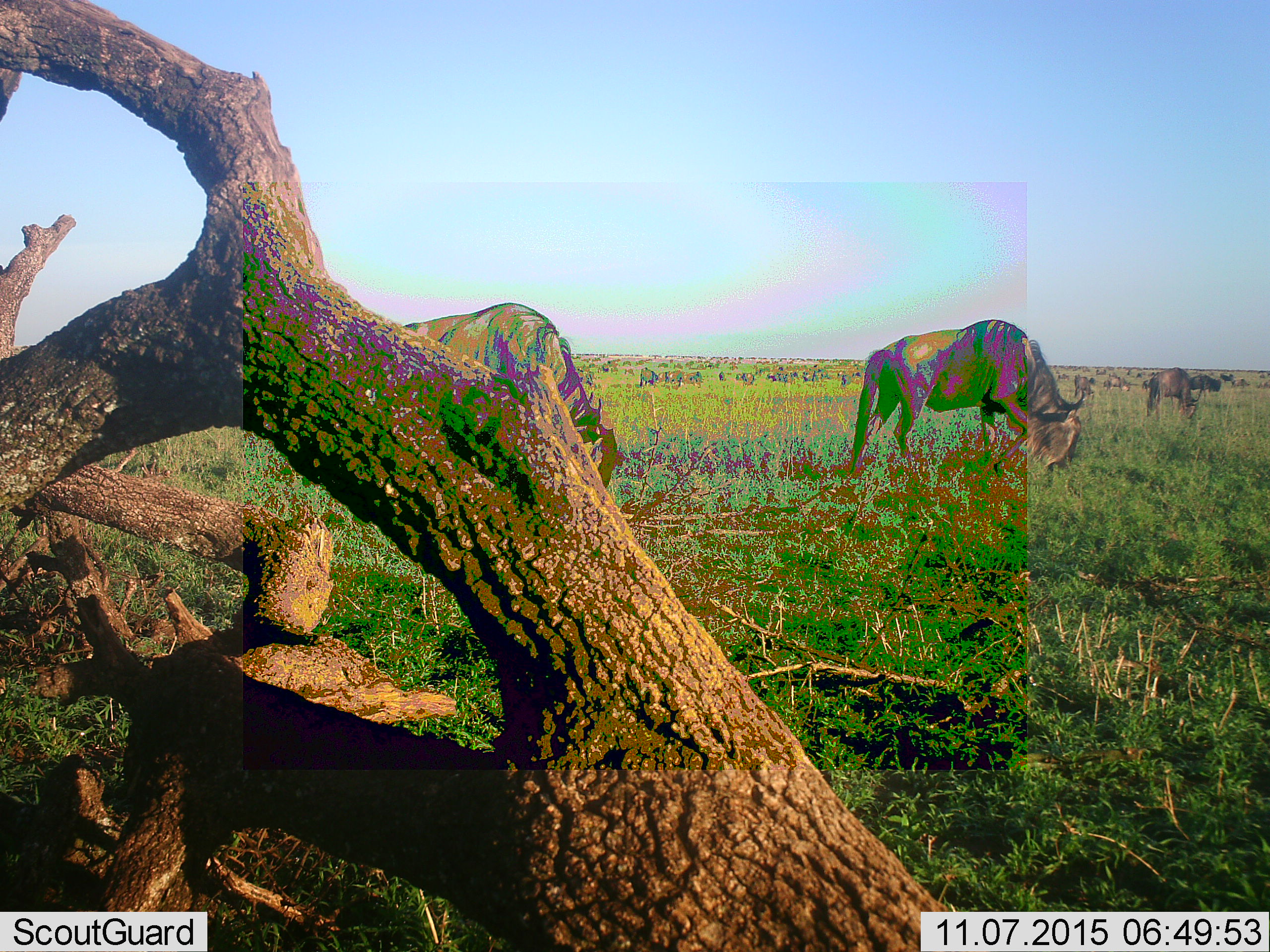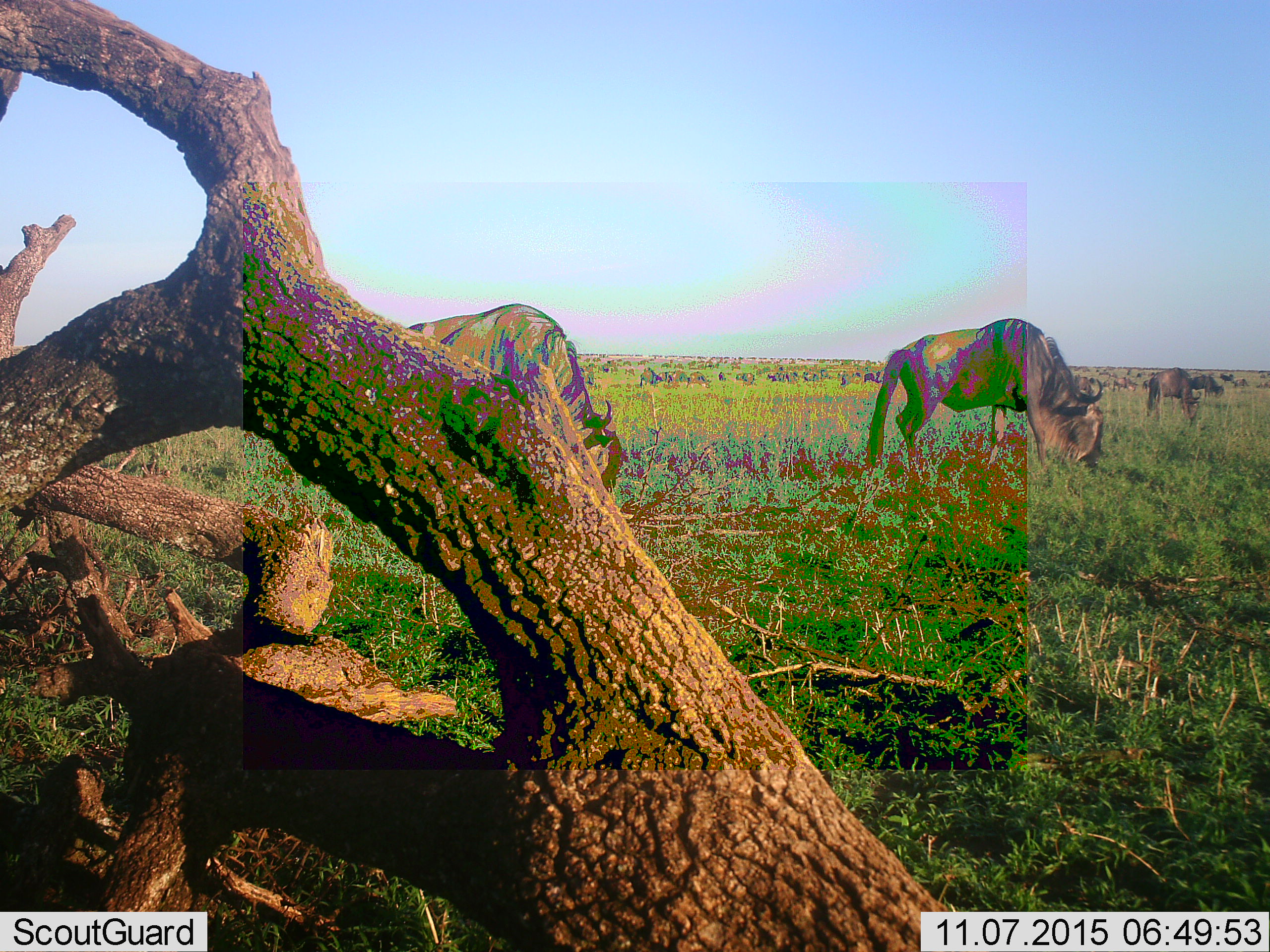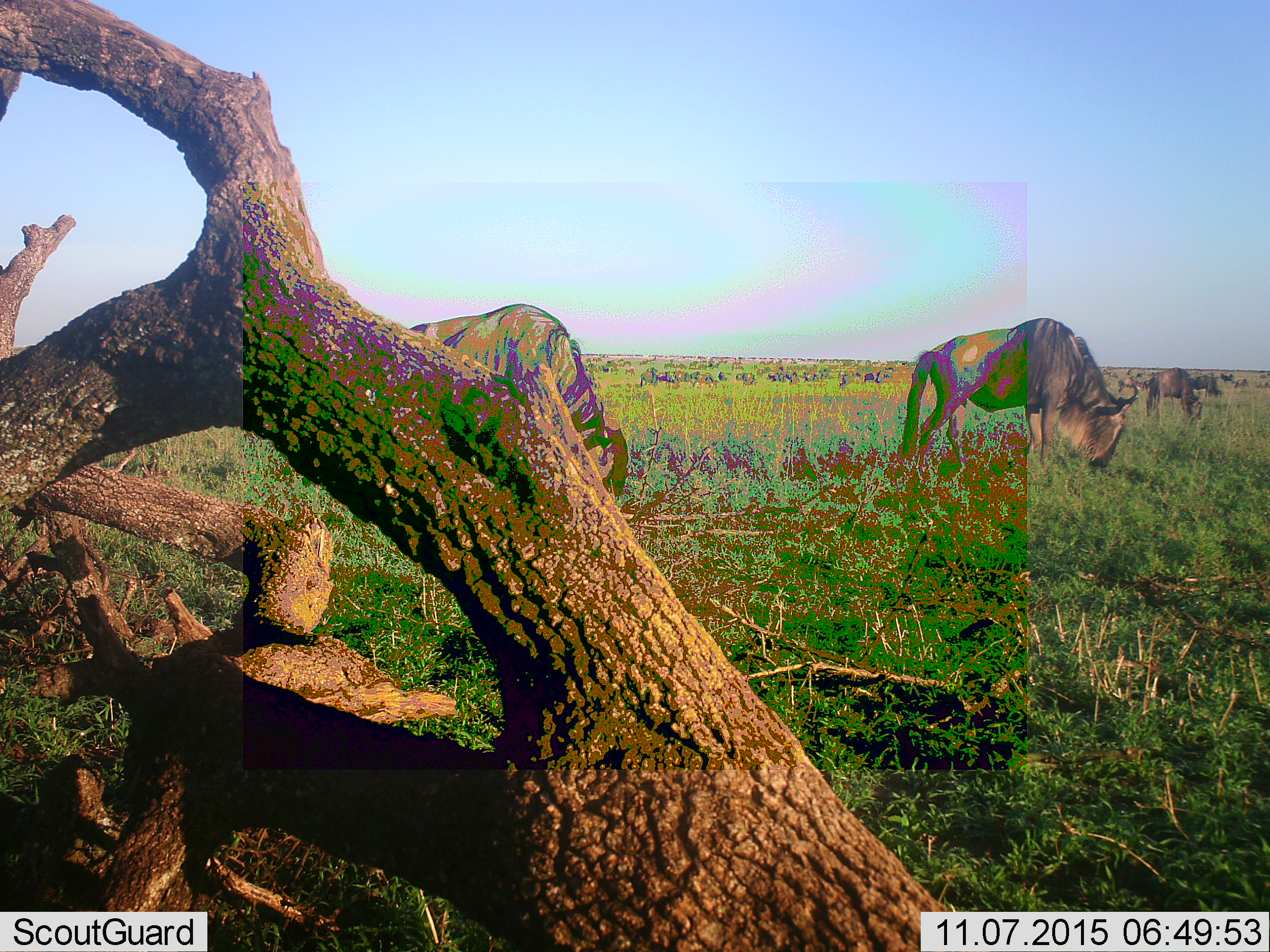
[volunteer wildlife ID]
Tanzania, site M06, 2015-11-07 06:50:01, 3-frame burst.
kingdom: Animalia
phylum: Chordata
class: Mammalia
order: Artiodactyla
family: Bovidae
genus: Connochaetes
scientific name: Connochaetes taurinus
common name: blue wildebeest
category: wildebeest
Wildebeest (blue wildebeest) (Connochaetes taurinus), count 51+. Behavior (volunteer vote fractions): standing 50%, resting 0%, moving 62%, interacting 0%. Young present (vote fraction): 0%. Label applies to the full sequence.